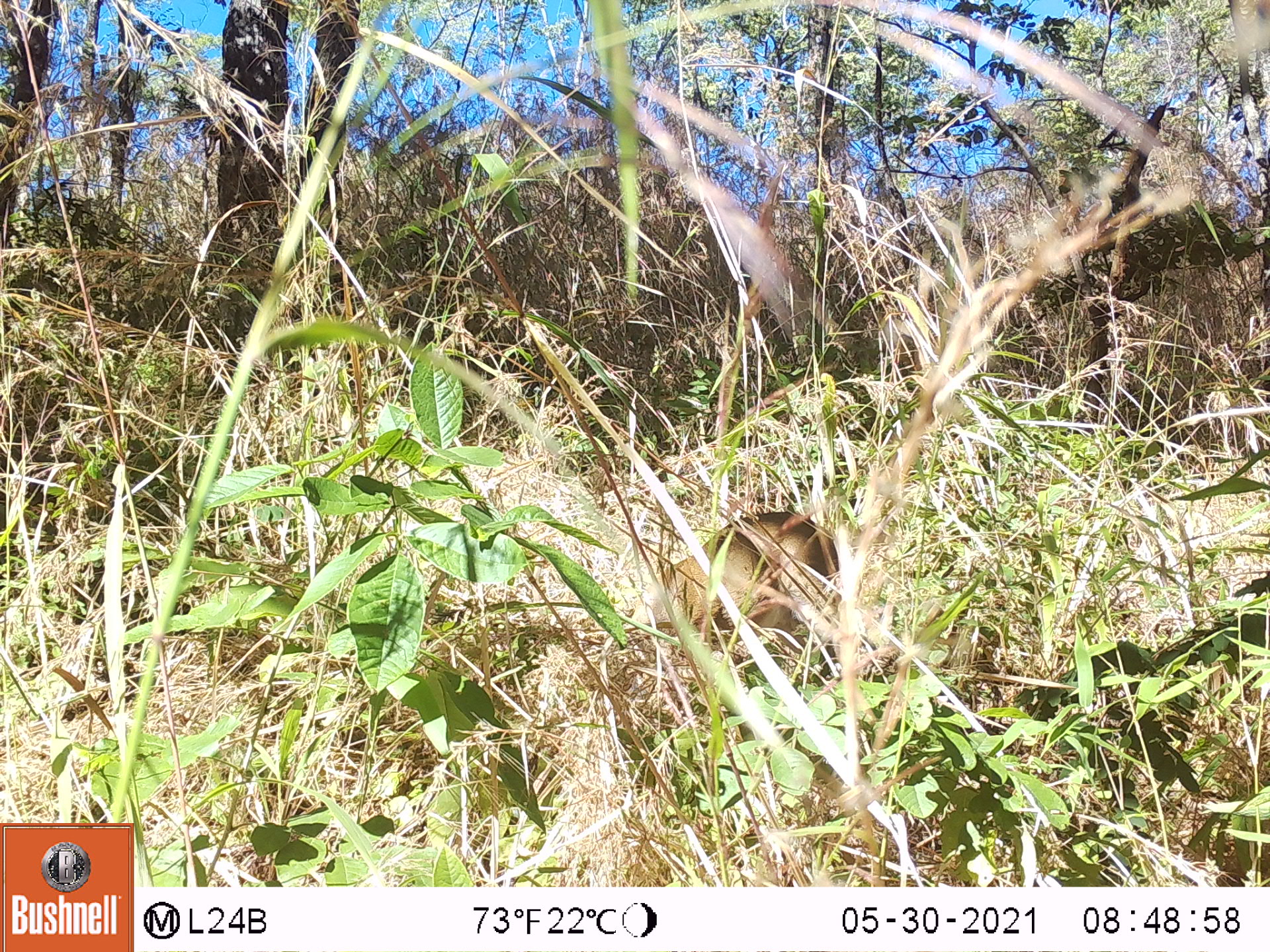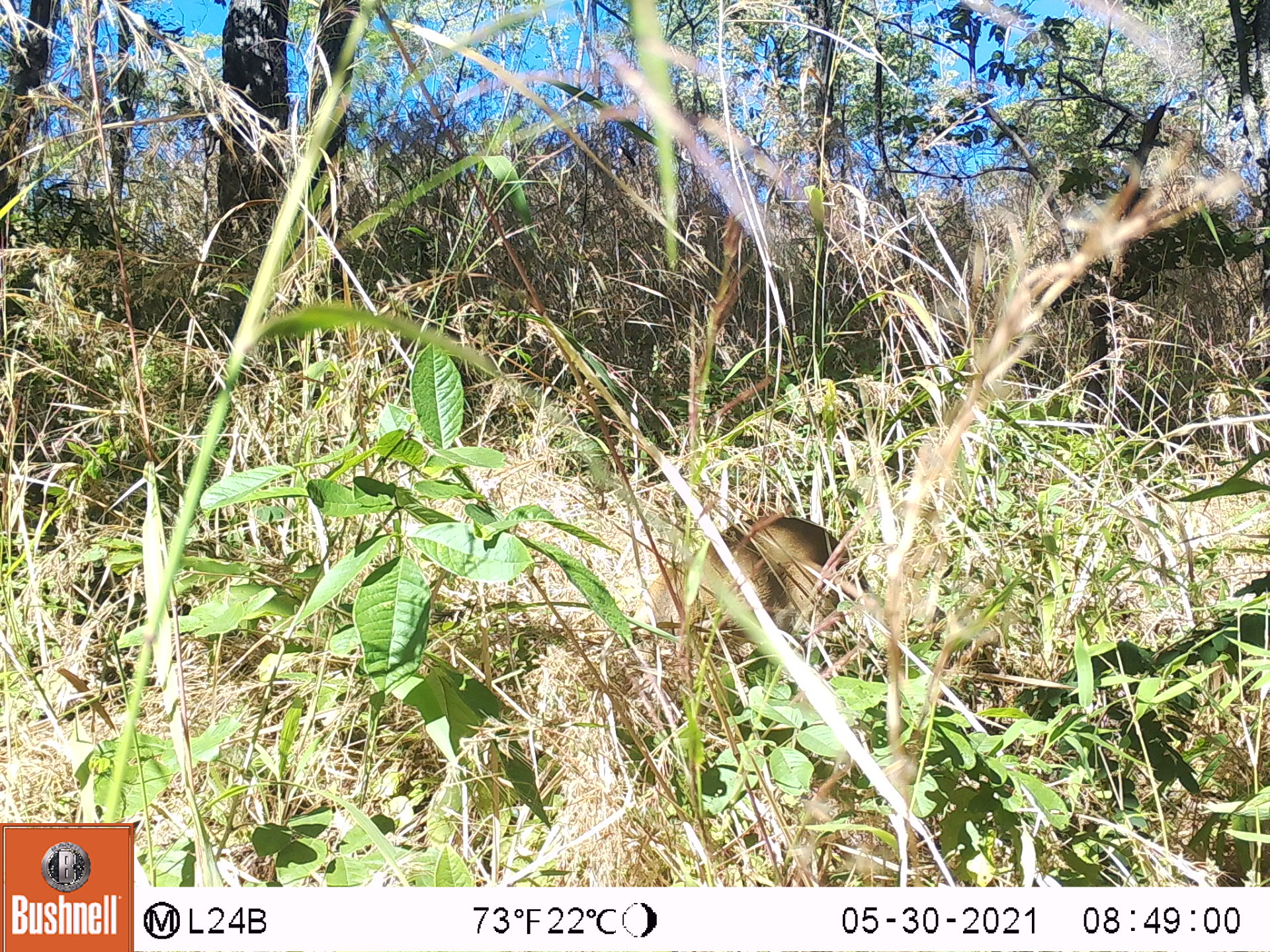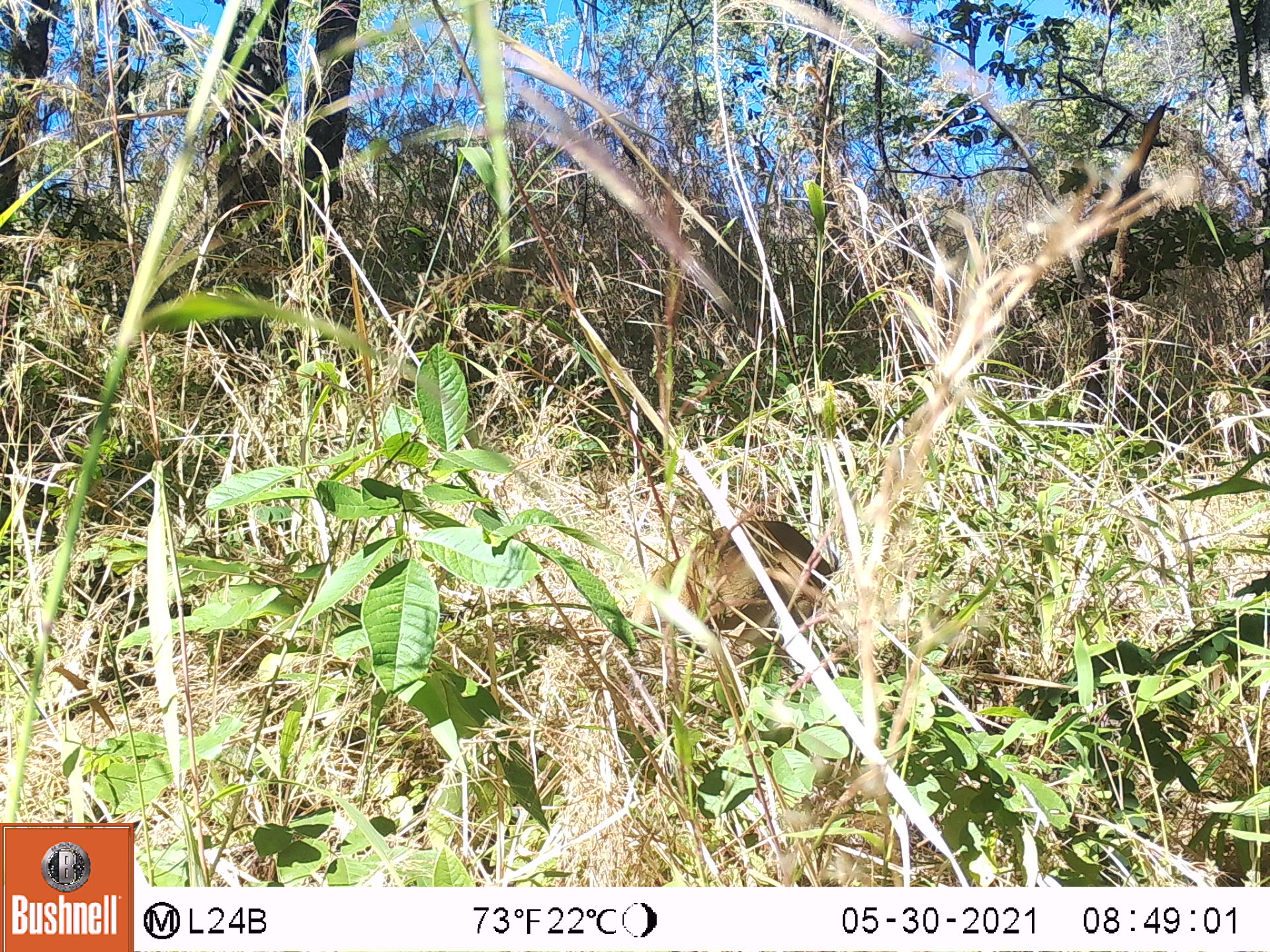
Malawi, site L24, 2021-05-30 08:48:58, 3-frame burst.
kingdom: Animalia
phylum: Chordata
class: Mammalia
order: Artiodactyla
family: Bovidae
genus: Sylvicapra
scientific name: Sylvicapra grimmia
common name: common duiker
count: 1